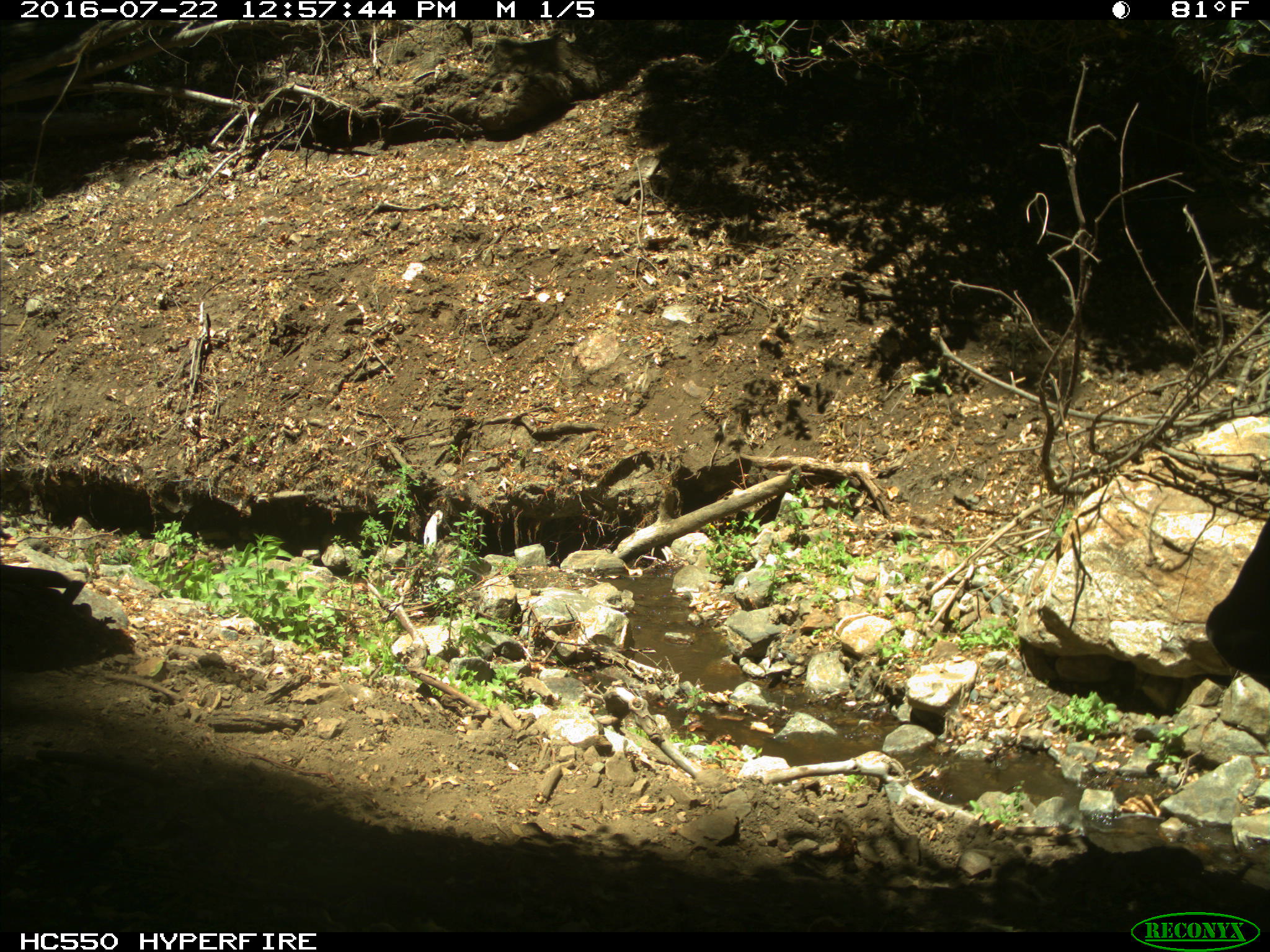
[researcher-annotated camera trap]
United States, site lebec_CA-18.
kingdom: Animalia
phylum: Chordata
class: Mammalia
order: Artiodactyla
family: Bovidae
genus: Bos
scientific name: Bos taurus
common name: domestic cow